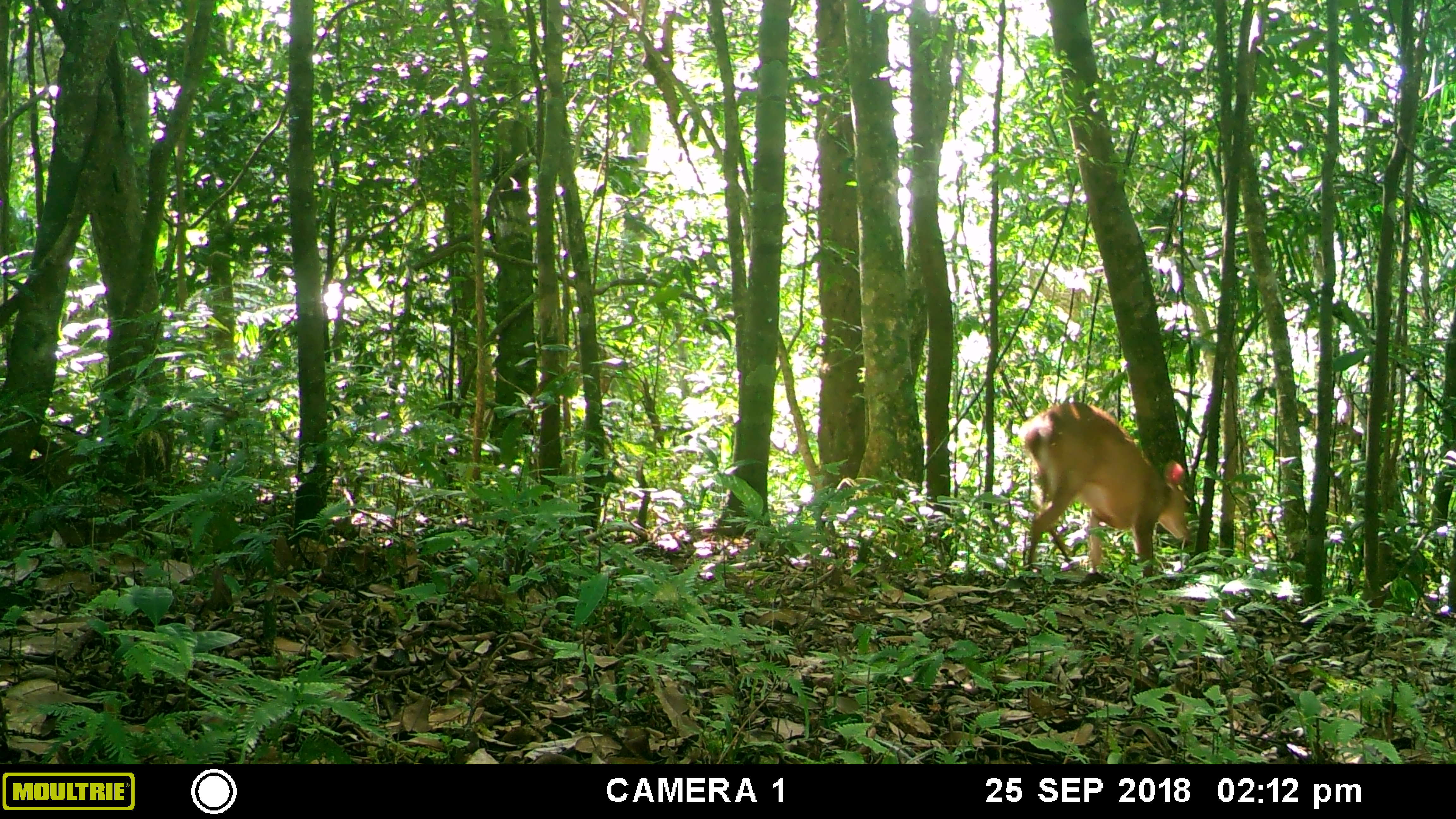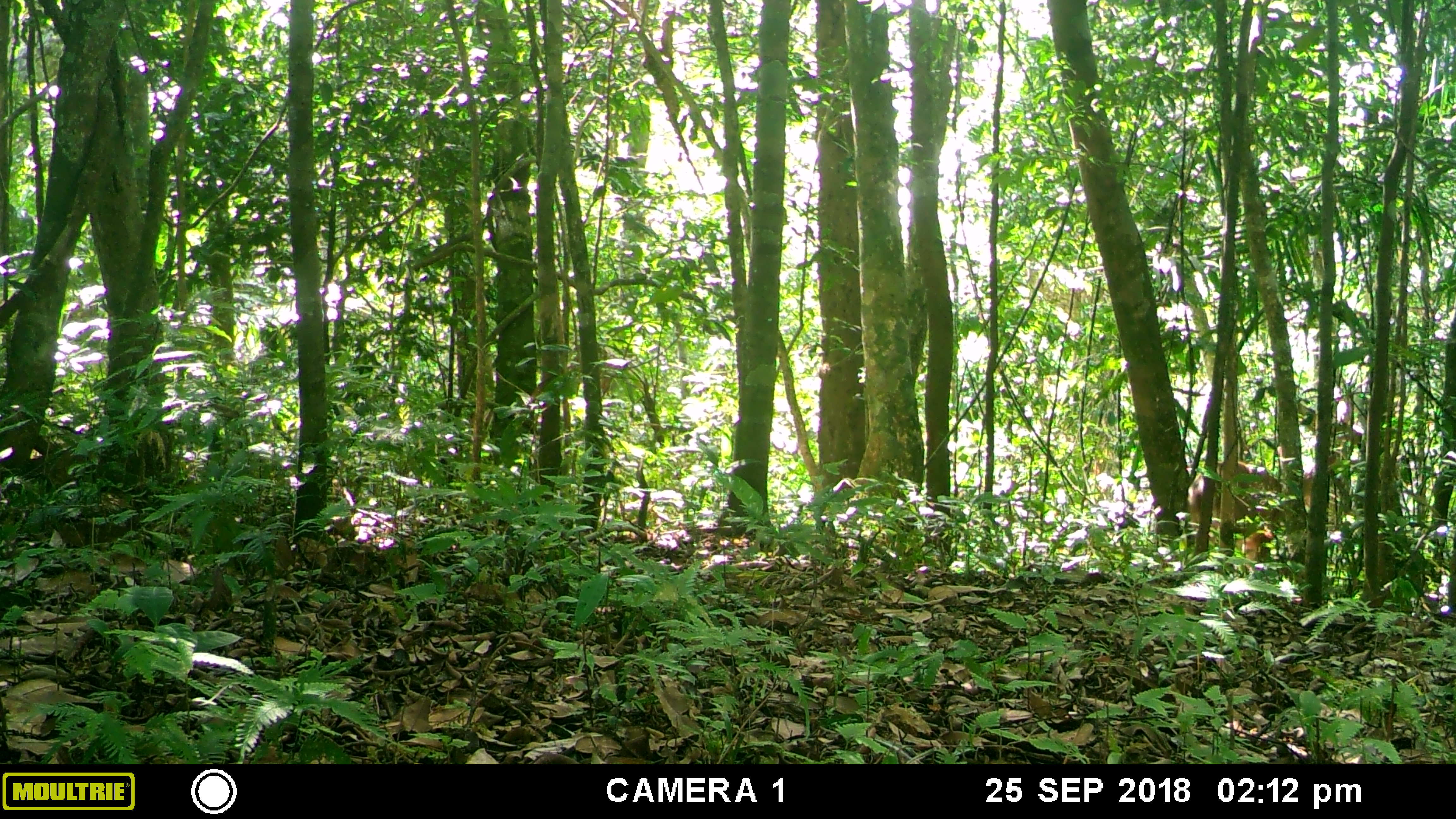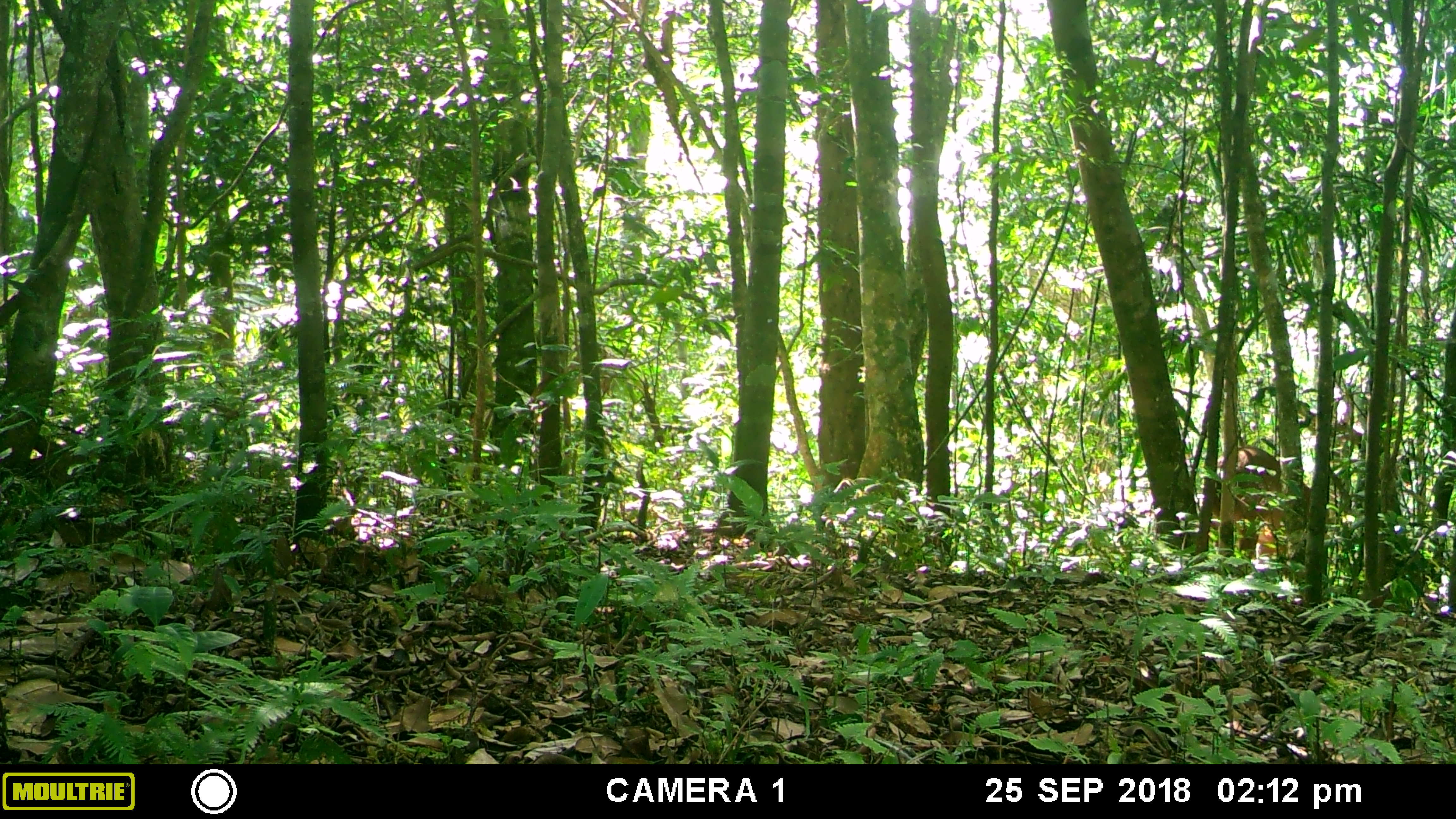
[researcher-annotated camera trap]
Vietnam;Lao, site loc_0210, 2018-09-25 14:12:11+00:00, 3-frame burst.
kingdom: Animalia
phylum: Chordata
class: Mammalia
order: Artiodactyla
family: Cervidae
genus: Muntiacus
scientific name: Muntiacus vuquangensis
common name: large-antlered muntjac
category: large antlered muntjac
Large antlered muntjac (large-antlered muntjac) (Muntiacus vuquangensis). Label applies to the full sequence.